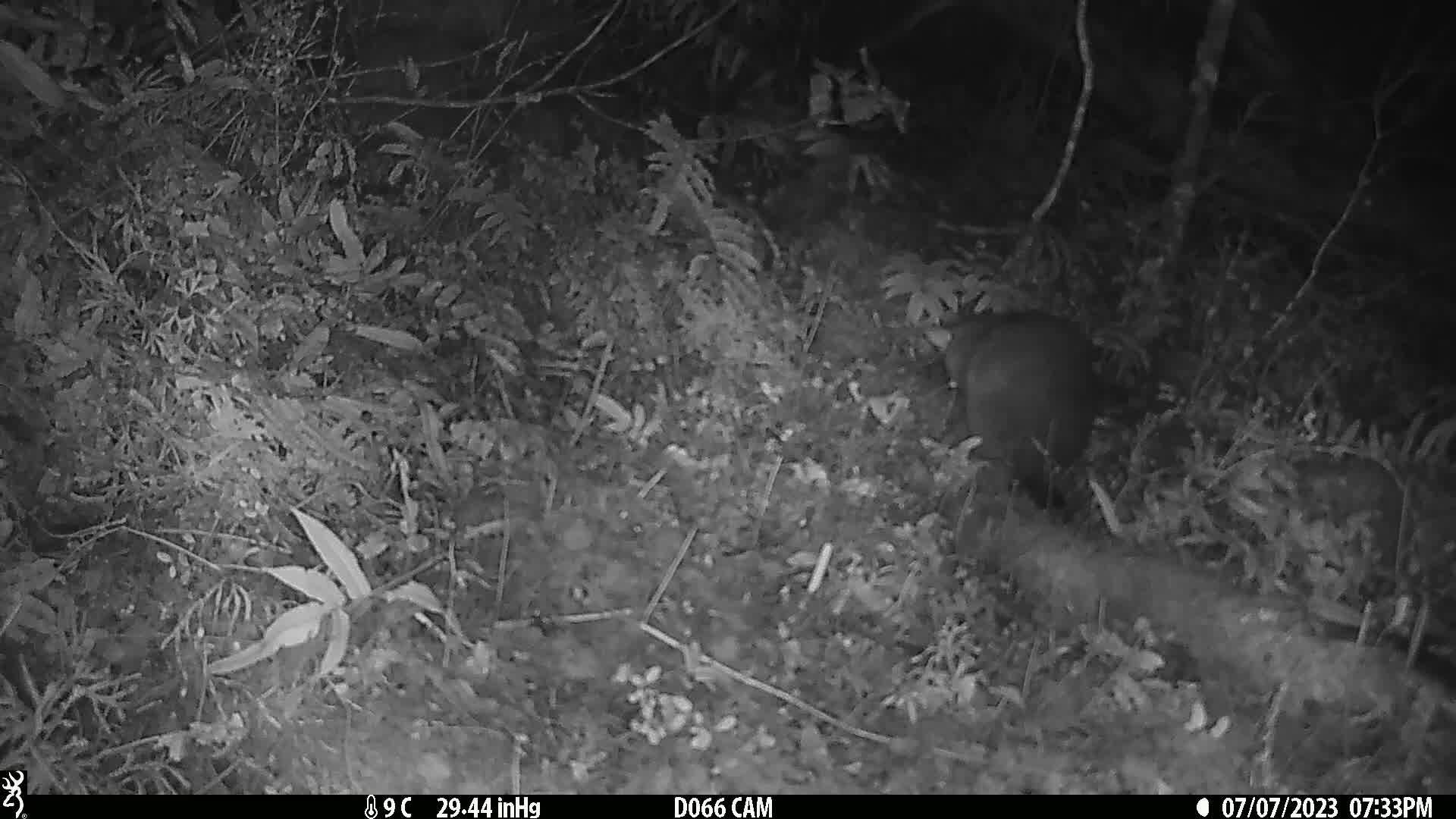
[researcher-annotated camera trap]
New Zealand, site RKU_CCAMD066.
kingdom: Animalia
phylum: Chordata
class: Mammalia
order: Diprotodontia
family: Phalangeridae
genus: Trichosurus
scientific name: Trichosurus vulpecula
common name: common brushtail possum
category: possum